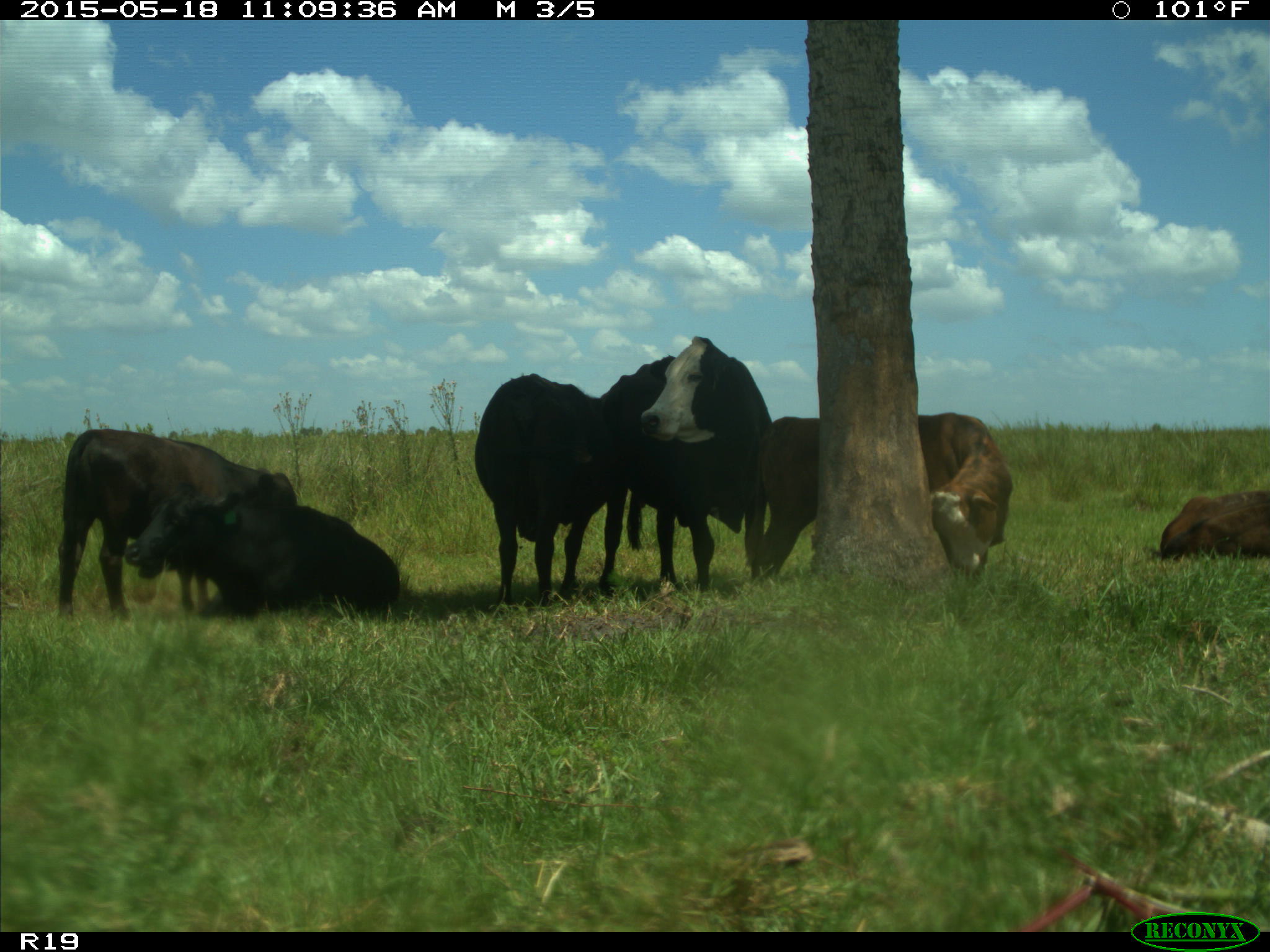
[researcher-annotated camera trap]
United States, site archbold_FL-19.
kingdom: Animalia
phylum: Chordata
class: Mammalia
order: Artiodactyla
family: Bovidae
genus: Bos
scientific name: Bos taurus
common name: domestic cow